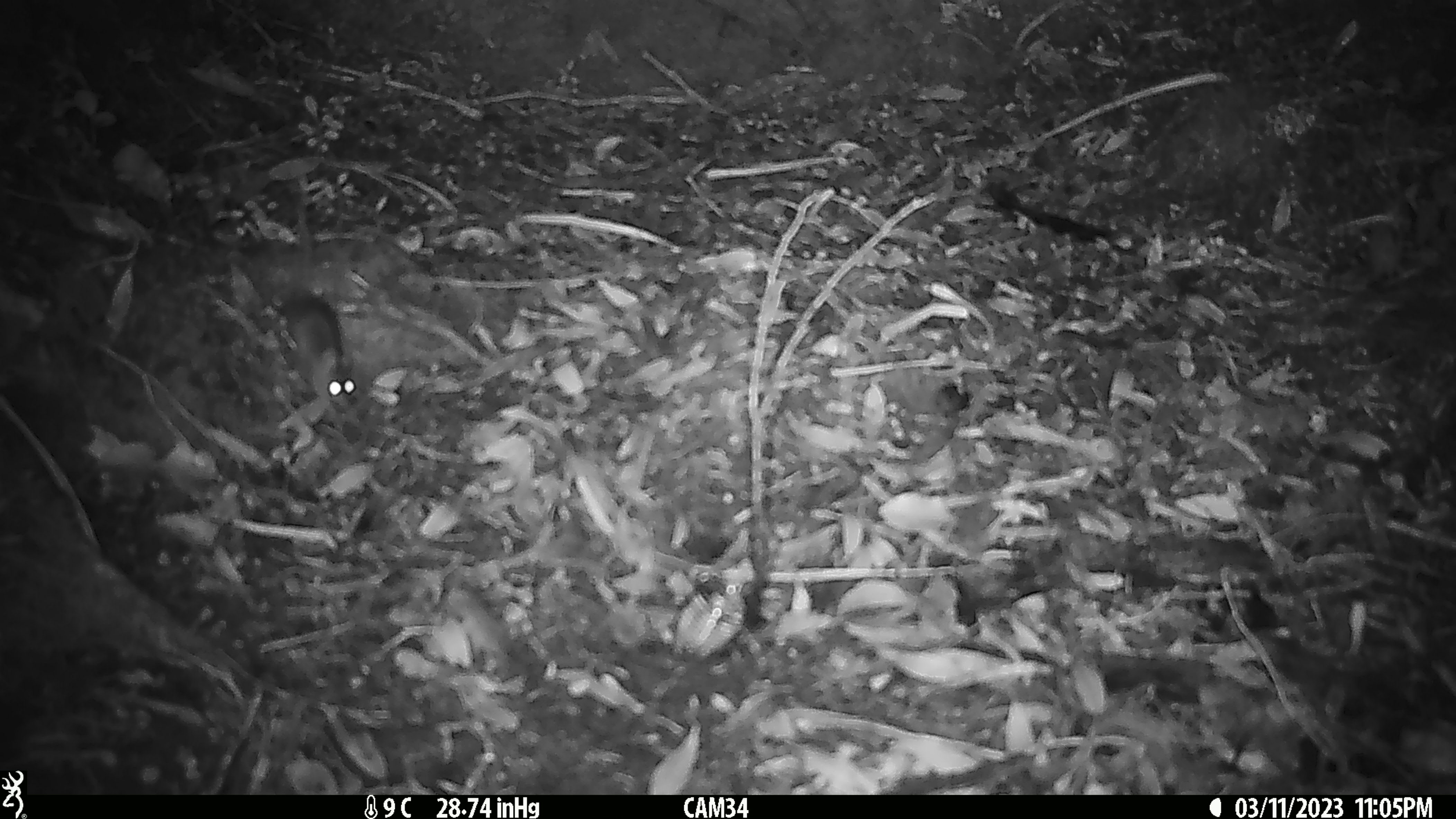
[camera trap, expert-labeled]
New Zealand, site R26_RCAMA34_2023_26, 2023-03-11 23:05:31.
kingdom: Animalia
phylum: Chordata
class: Mammalia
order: Rodentia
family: Muridae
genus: Mus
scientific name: Mus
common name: mouse